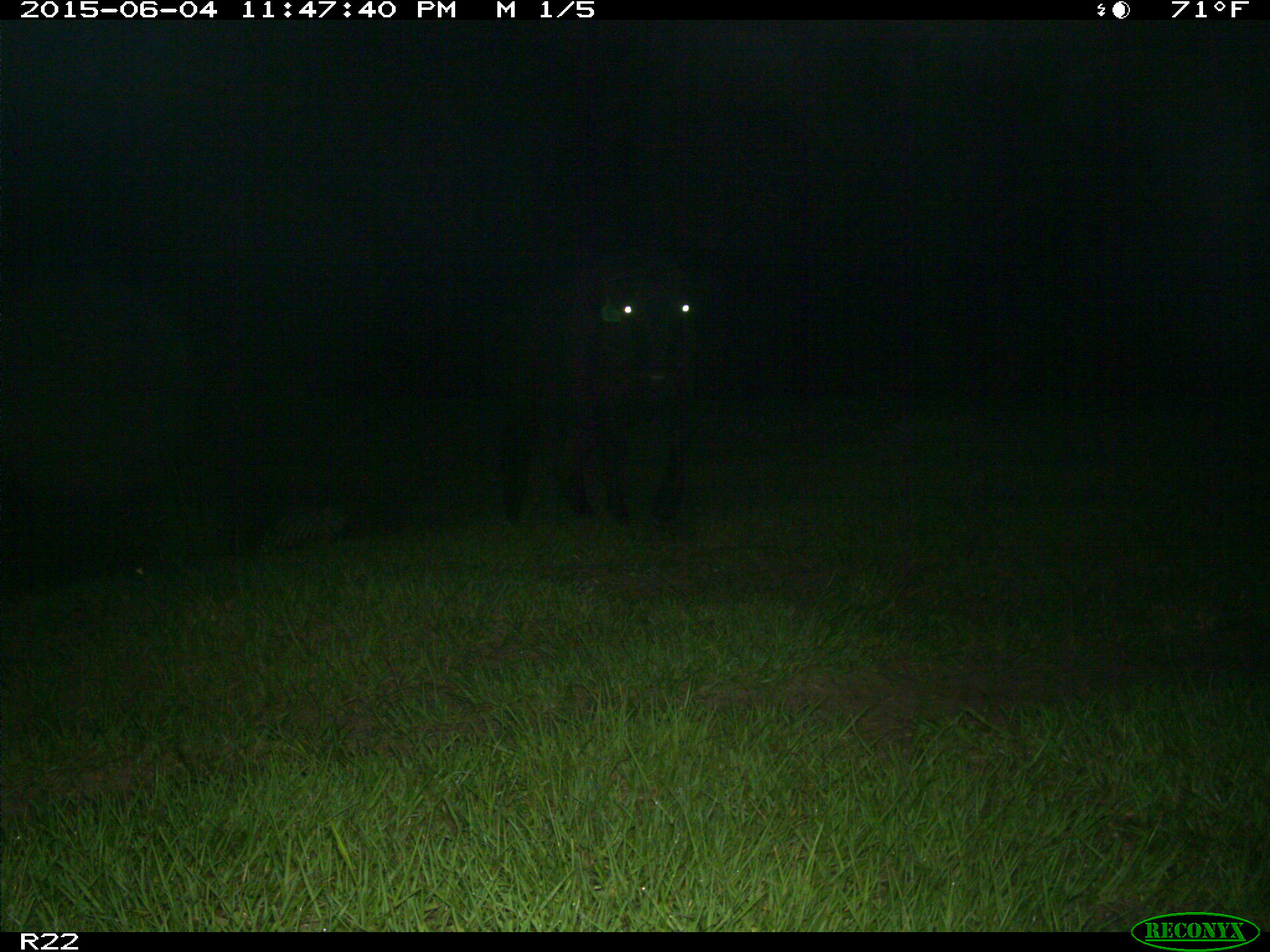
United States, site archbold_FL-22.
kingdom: Animalia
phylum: Chordata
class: Mammalia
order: Artiodactyla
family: Bovidae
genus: Bos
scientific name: Bos taurus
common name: domestic cow